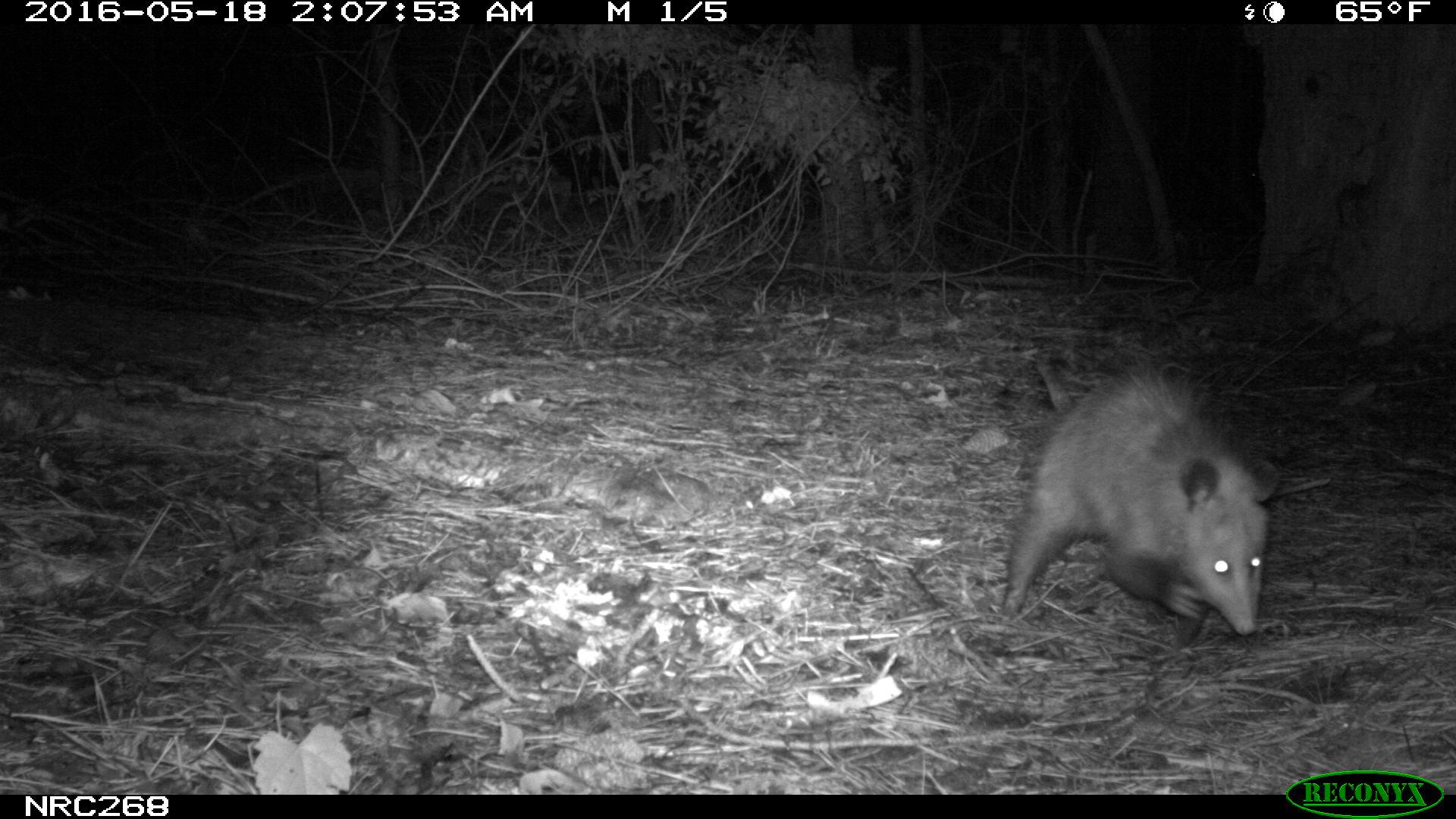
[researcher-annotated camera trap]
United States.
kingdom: Animalia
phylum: Chordata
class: Mammalia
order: Didelphimorphia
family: Didelphidae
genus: Didelphis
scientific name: Didelphis virginiana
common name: virginia opossum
Virginia Opossum (Didelphis virginiana).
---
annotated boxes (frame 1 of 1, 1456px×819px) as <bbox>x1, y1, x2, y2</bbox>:
Virginia Opossum: <bbox>994, 346, 1281, 655</bbox>